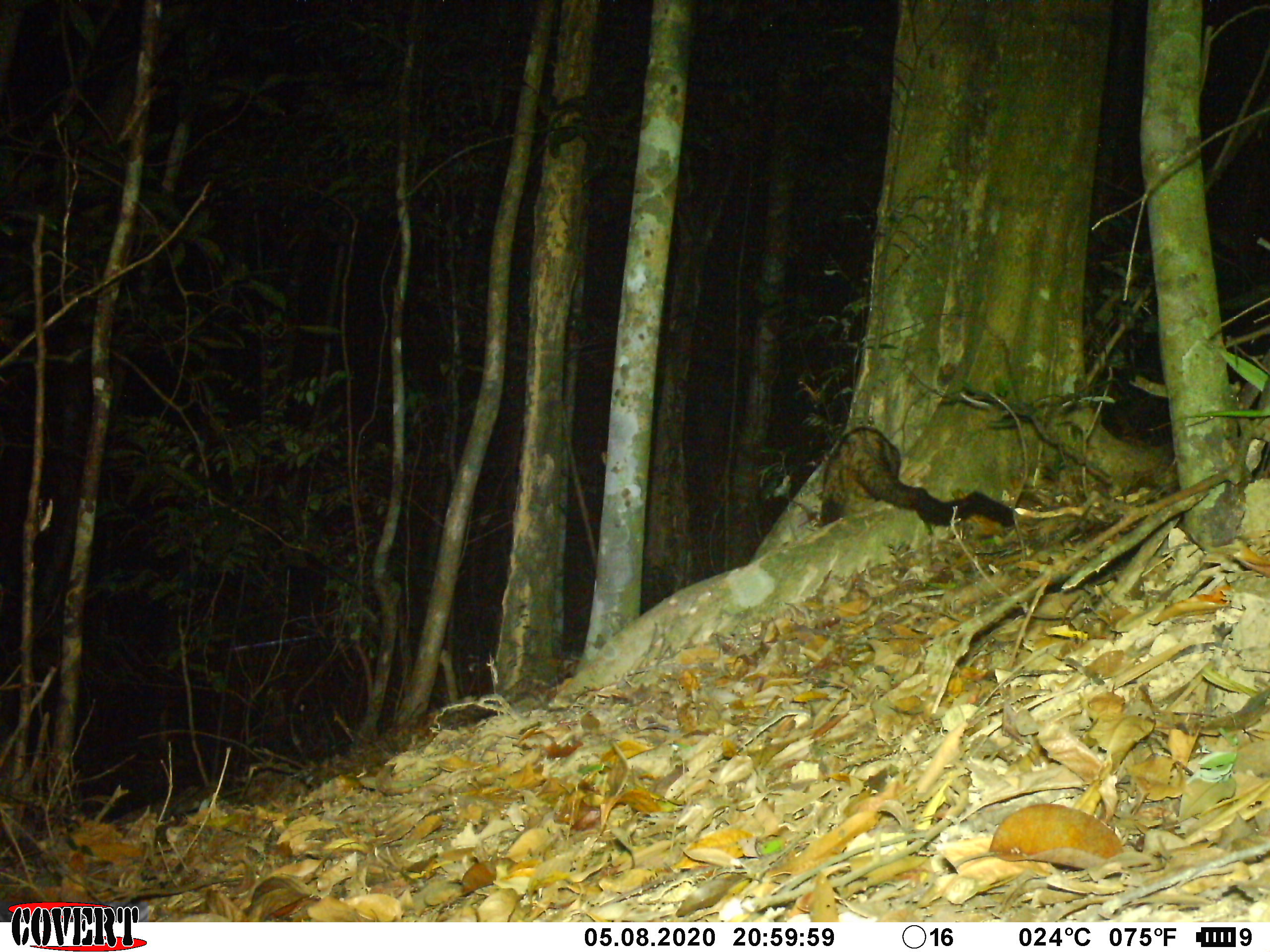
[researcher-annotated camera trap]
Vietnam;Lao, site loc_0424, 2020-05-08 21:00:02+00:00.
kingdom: Animalia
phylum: Chordata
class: Mammalia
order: Carnivora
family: Viverridae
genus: Paradoxurus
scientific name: Paradoxurus hermaphroditus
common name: common palm civet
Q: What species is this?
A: Common palm civet (Paradoxurus hermaphroditus).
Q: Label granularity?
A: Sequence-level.